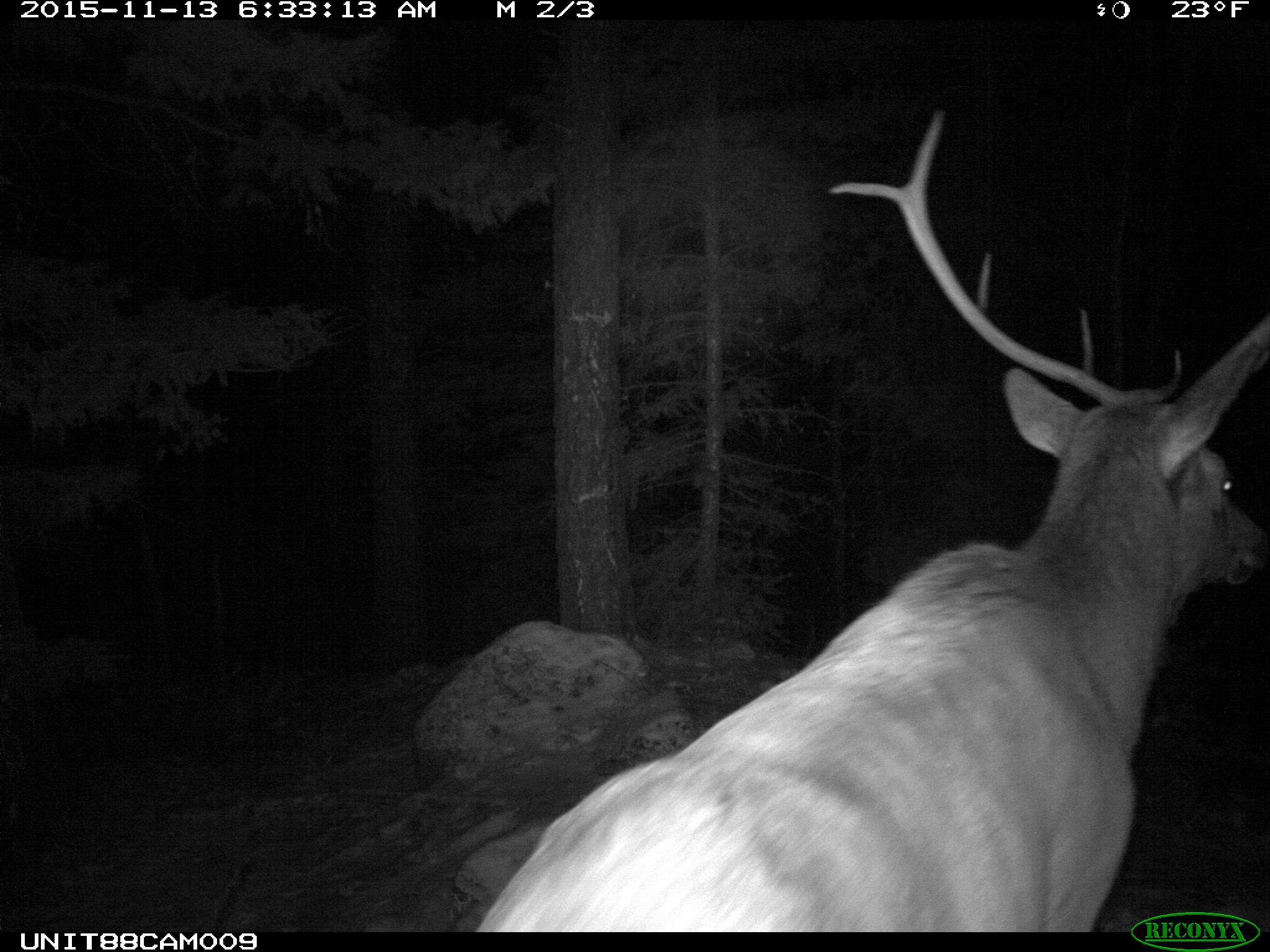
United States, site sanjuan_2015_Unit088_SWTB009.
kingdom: Animalia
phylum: Chordata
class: Mammalia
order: Artiodactyla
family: Cervidae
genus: Cervus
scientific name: Cervus elaphus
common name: red deer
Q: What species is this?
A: Cervus elaphus (red deer).